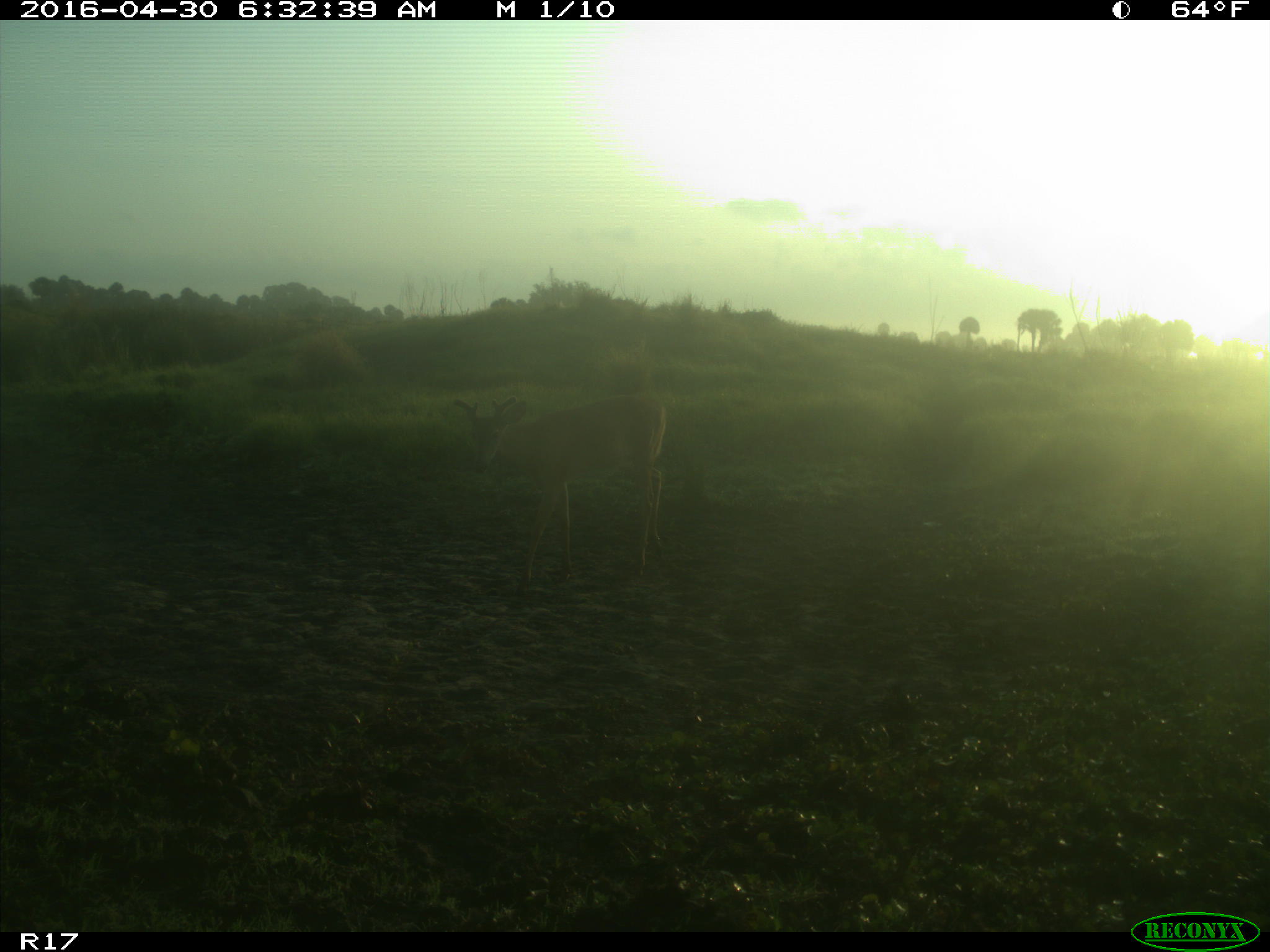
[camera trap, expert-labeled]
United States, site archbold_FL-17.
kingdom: Animalia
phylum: Chordata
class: Mammalia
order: Artiodactyla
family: Cervidae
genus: Odocoileus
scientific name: Odocoileus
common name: deer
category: unidentified deer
Unidentified deer (deer) (Odocoileus).